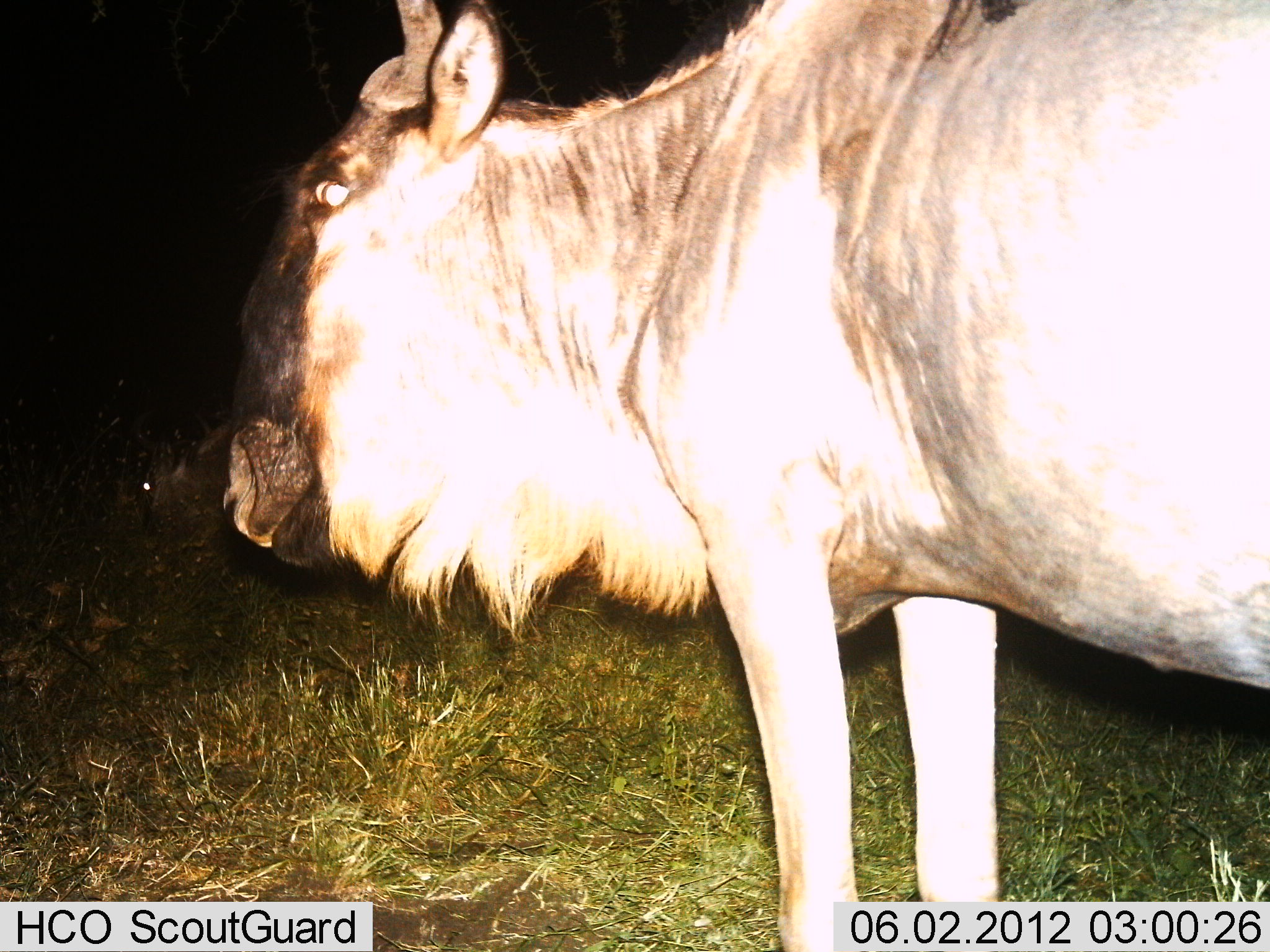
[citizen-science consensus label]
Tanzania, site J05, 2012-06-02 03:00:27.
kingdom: Animalia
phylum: Chordata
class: Mammalia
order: Artiodactyla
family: Bovidae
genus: Connochaetes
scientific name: Connochaetes taurinus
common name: blue wildebeest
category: wildebeest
Wildebeest (blue wildebeest) (Connochaetes taurinus), count 2. Behavior (volunteer vote fractions): standing 100%, resting 0%, moving 0%, interacting 0%. Young present (vote fraction): 0%. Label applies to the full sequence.